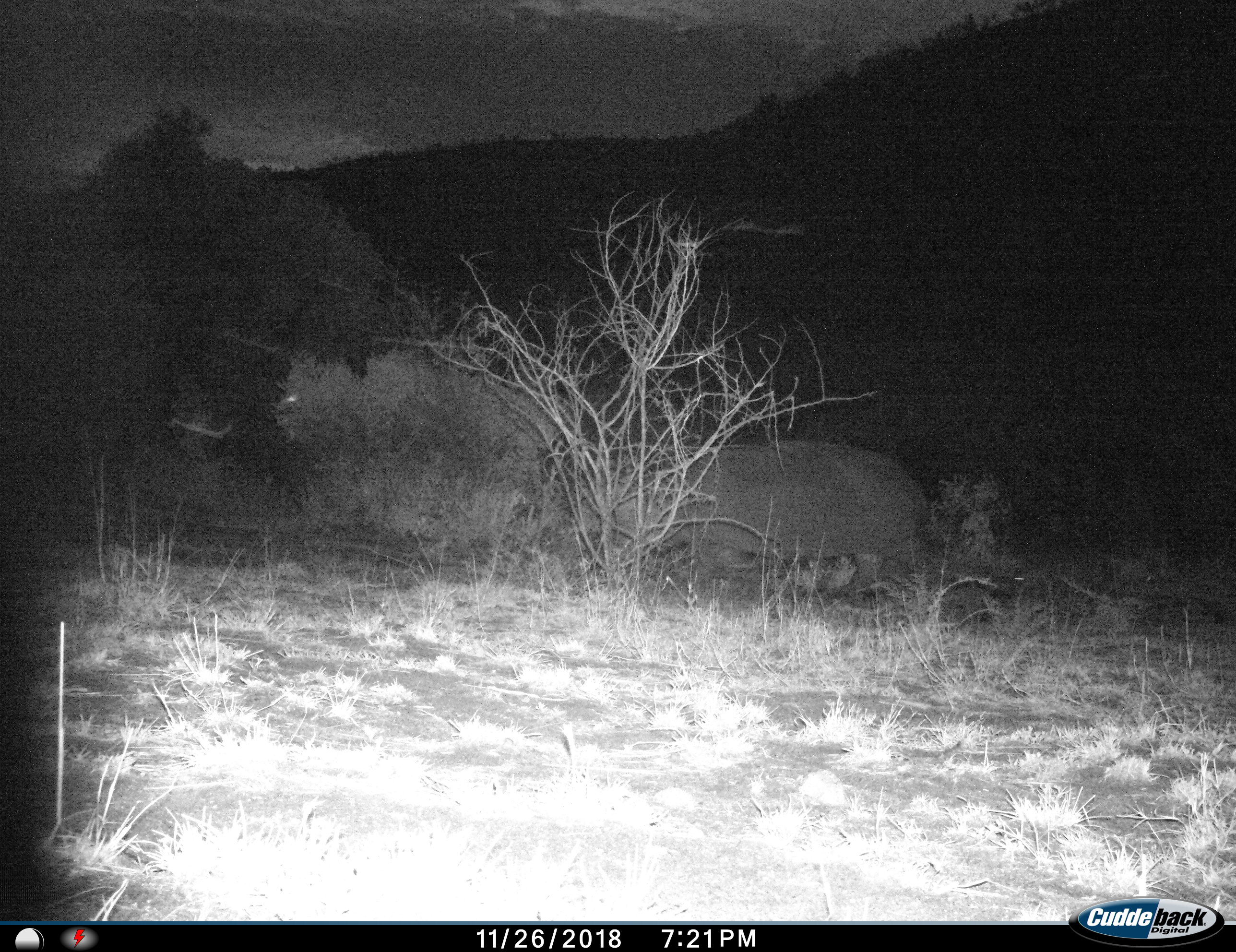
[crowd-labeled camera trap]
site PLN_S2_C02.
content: unidentified animal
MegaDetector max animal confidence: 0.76